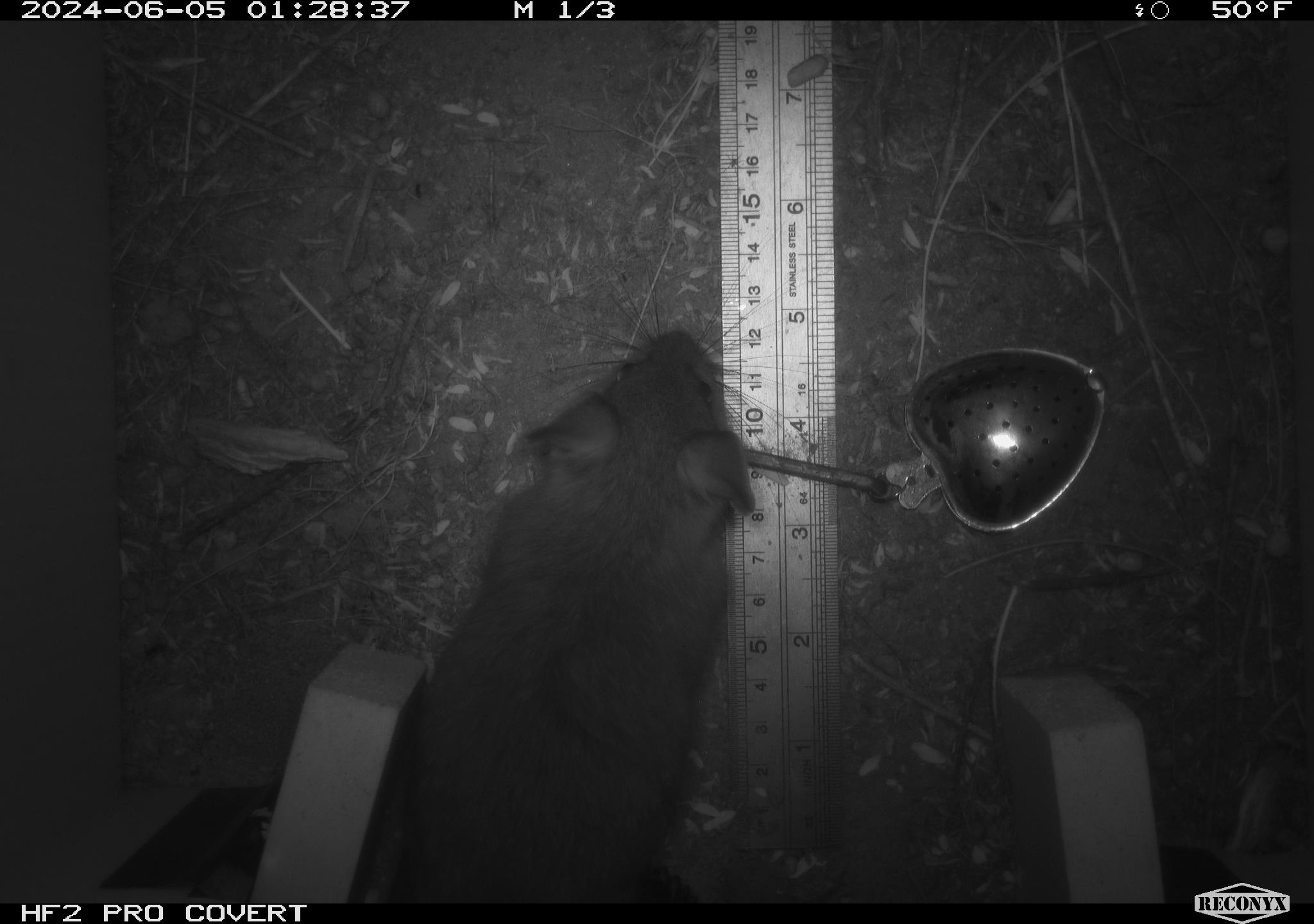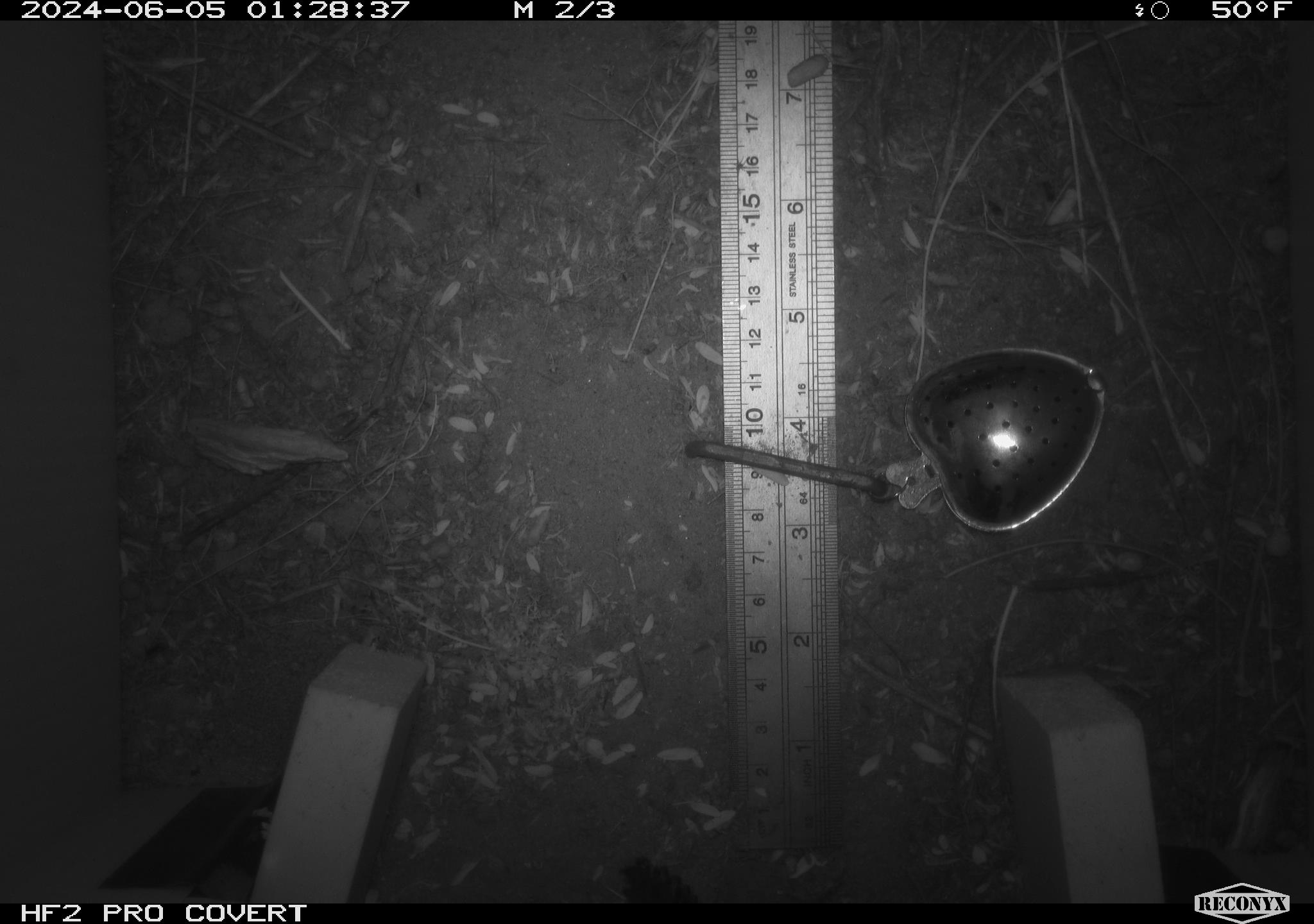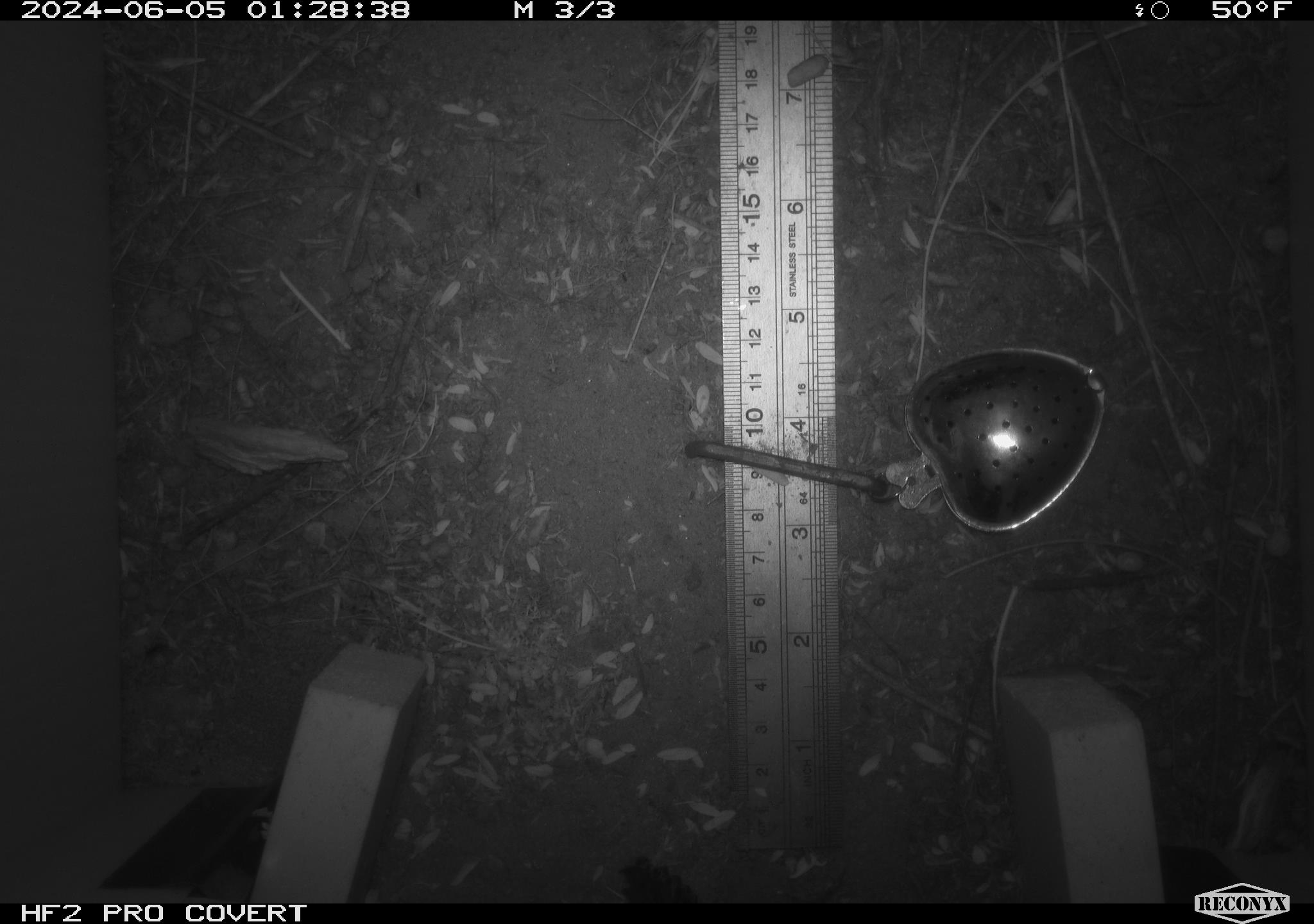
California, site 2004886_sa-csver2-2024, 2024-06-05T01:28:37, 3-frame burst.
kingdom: Animalia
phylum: Chordata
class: Mammalia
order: Rodentia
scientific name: Rodentia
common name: rodent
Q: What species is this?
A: Rodent (Rodentia).